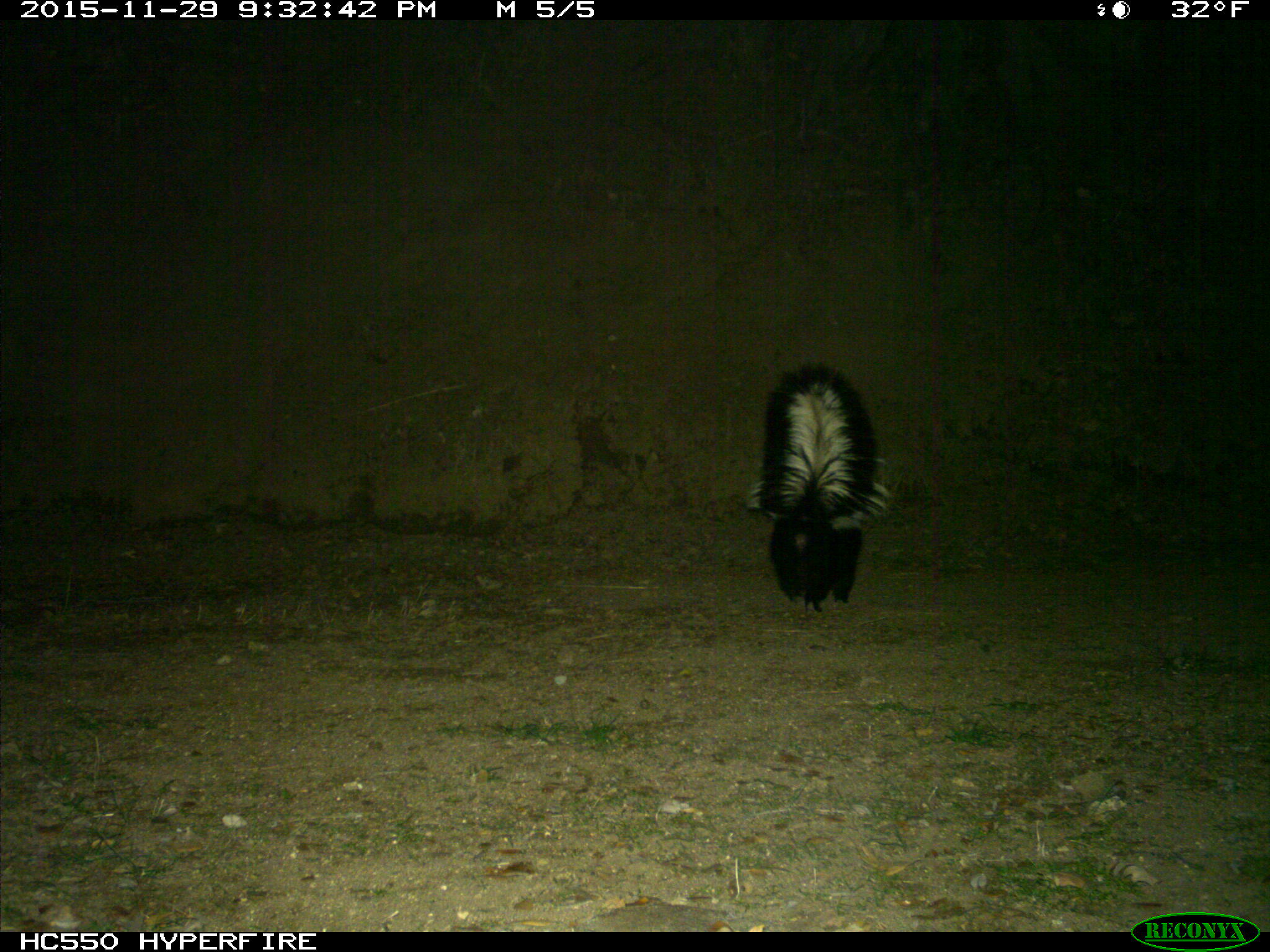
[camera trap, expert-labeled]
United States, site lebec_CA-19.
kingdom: Animalia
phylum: Chordata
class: Mammalia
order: Carnivora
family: Mephitidae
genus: Mephitis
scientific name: Mephitis mephitis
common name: striped skunk